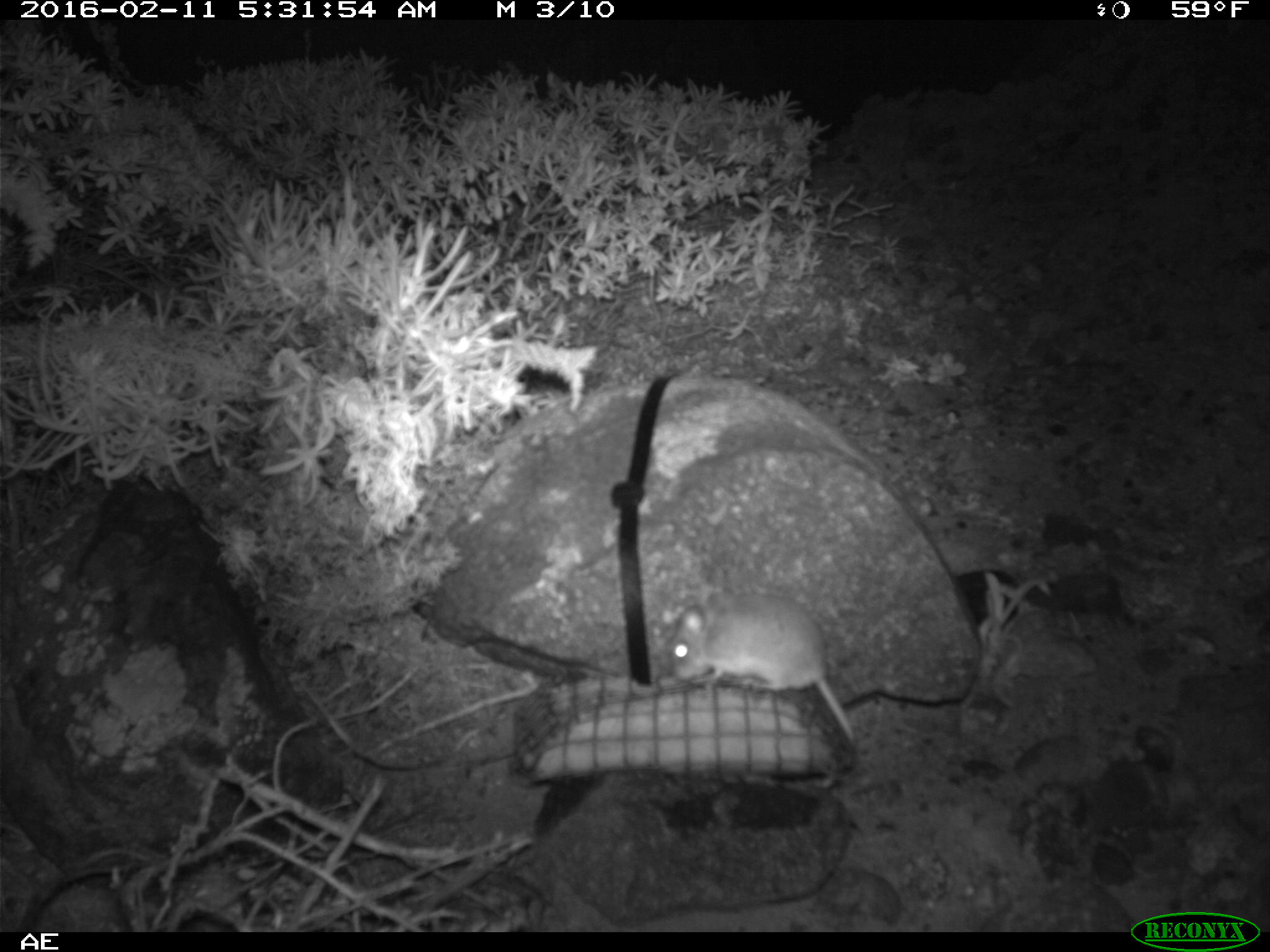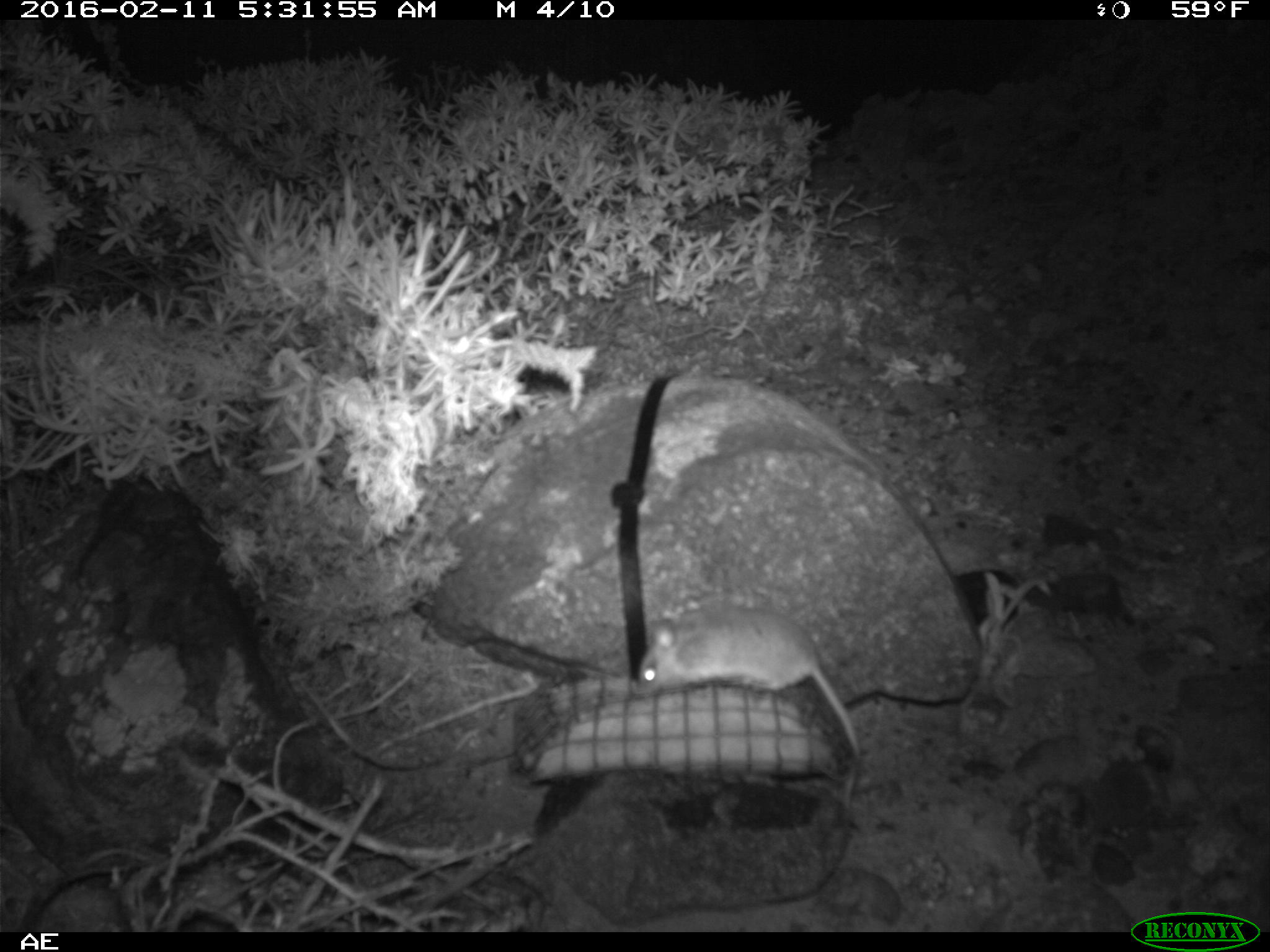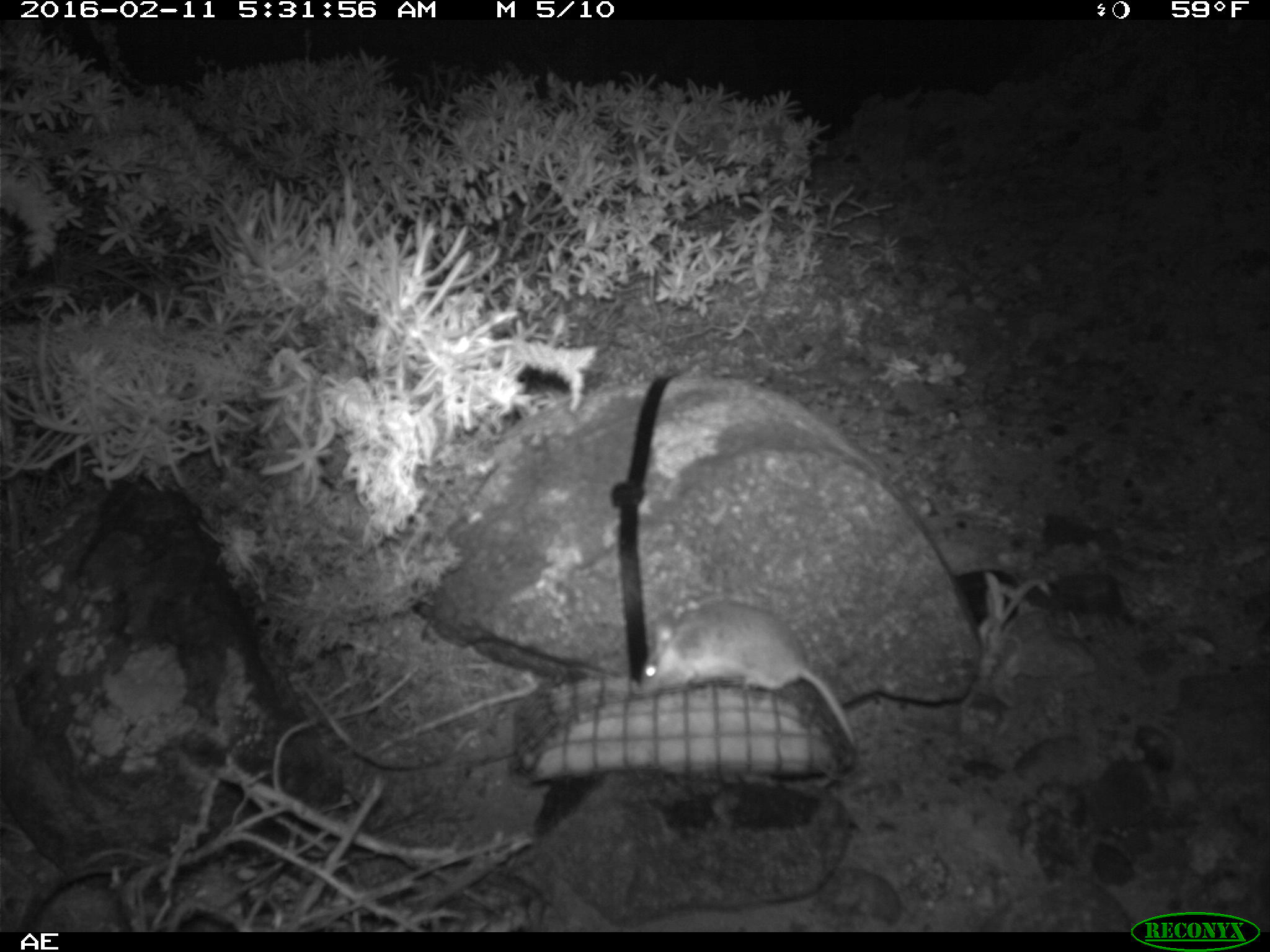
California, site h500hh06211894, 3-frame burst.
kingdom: Animalia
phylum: Chordata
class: Mammalia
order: Rodentia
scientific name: Rodentia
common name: rodent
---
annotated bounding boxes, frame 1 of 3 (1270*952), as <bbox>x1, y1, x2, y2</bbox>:
rodent: <bbox>668, 588, 858, 790</bbox>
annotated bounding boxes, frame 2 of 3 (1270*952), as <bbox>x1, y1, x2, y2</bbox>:
rodent: <bbox>639, 606, 861, 809</bbox>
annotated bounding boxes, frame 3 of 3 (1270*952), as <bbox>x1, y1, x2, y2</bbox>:
rodent: <bbox>635, 597, 858, 750</bbox>